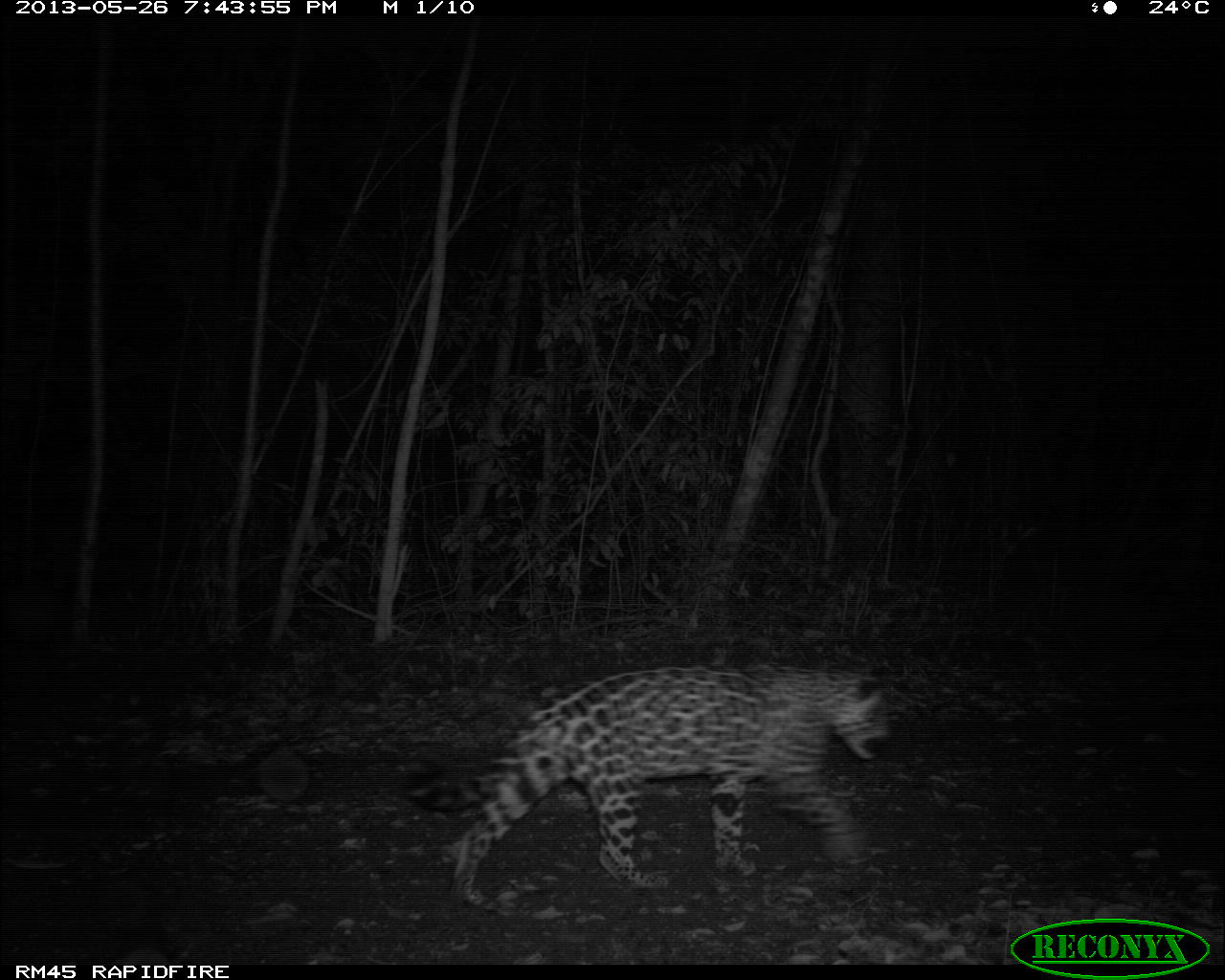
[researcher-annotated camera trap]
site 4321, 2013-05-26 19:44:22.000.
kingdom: Animalia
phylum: Chordata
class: Mammalia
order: Carnivora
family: Felidae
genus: Panthera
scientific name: Panthera onca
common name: jaguar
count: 1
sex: female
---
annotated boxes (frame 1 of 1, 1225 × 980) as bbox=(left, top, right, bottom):
panthera onca: bbox=(404, 662, 892, 906)